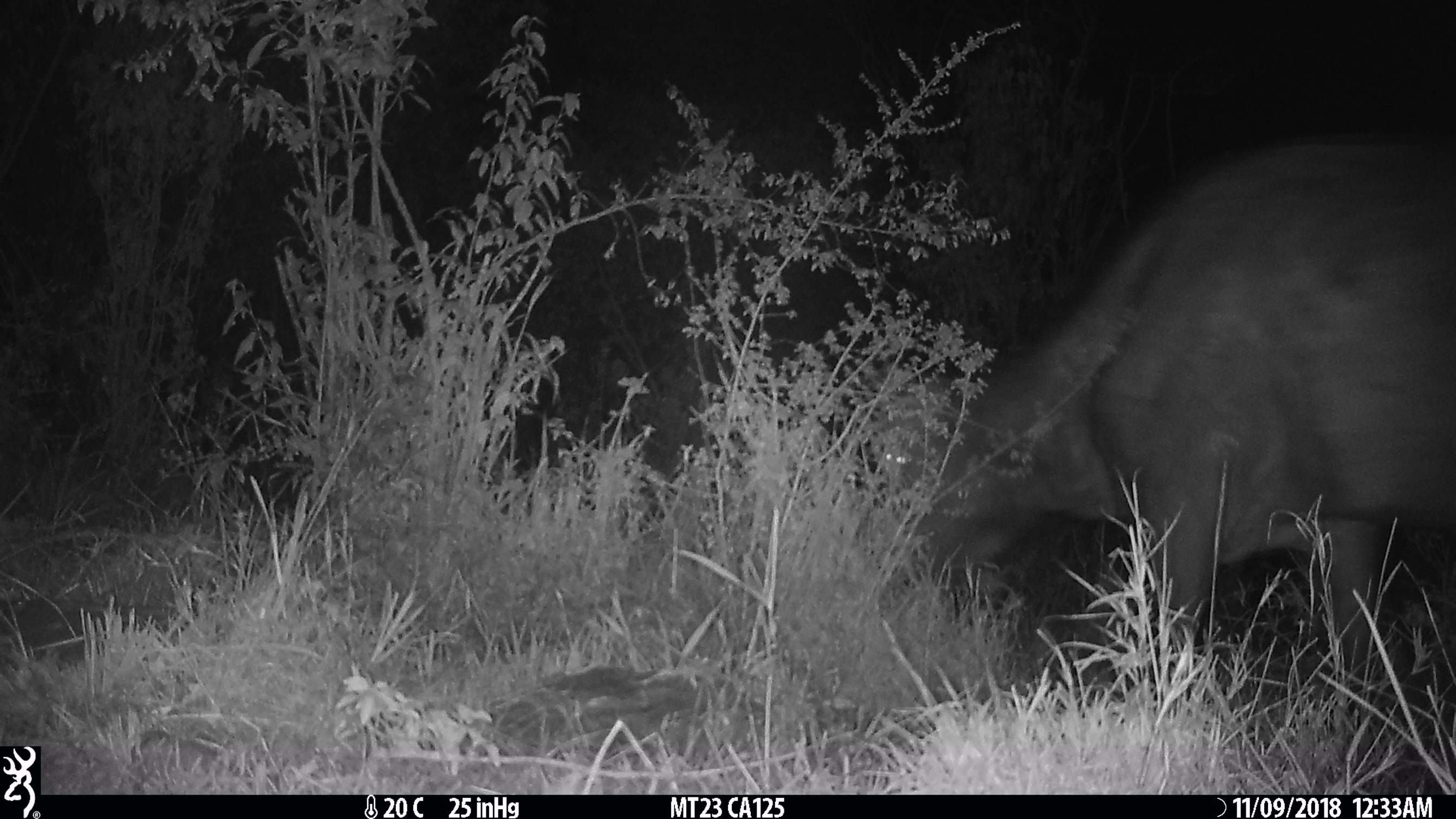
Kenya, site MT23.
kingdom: Animalia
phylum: Chordata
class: Mammalia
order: Artiodactyla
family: Bovidae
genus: Syncerus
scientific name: Syncerus caffer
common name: buffalo